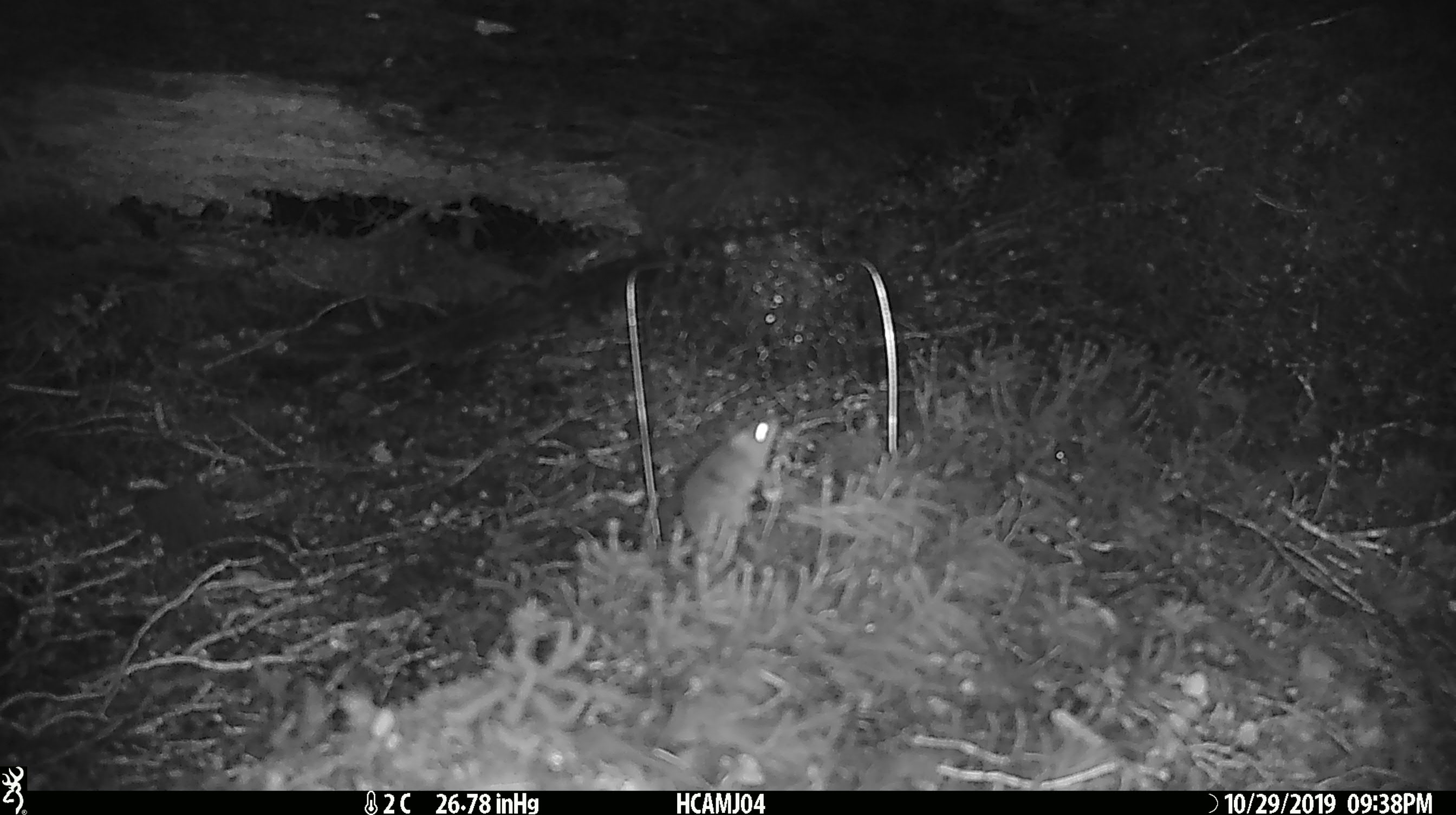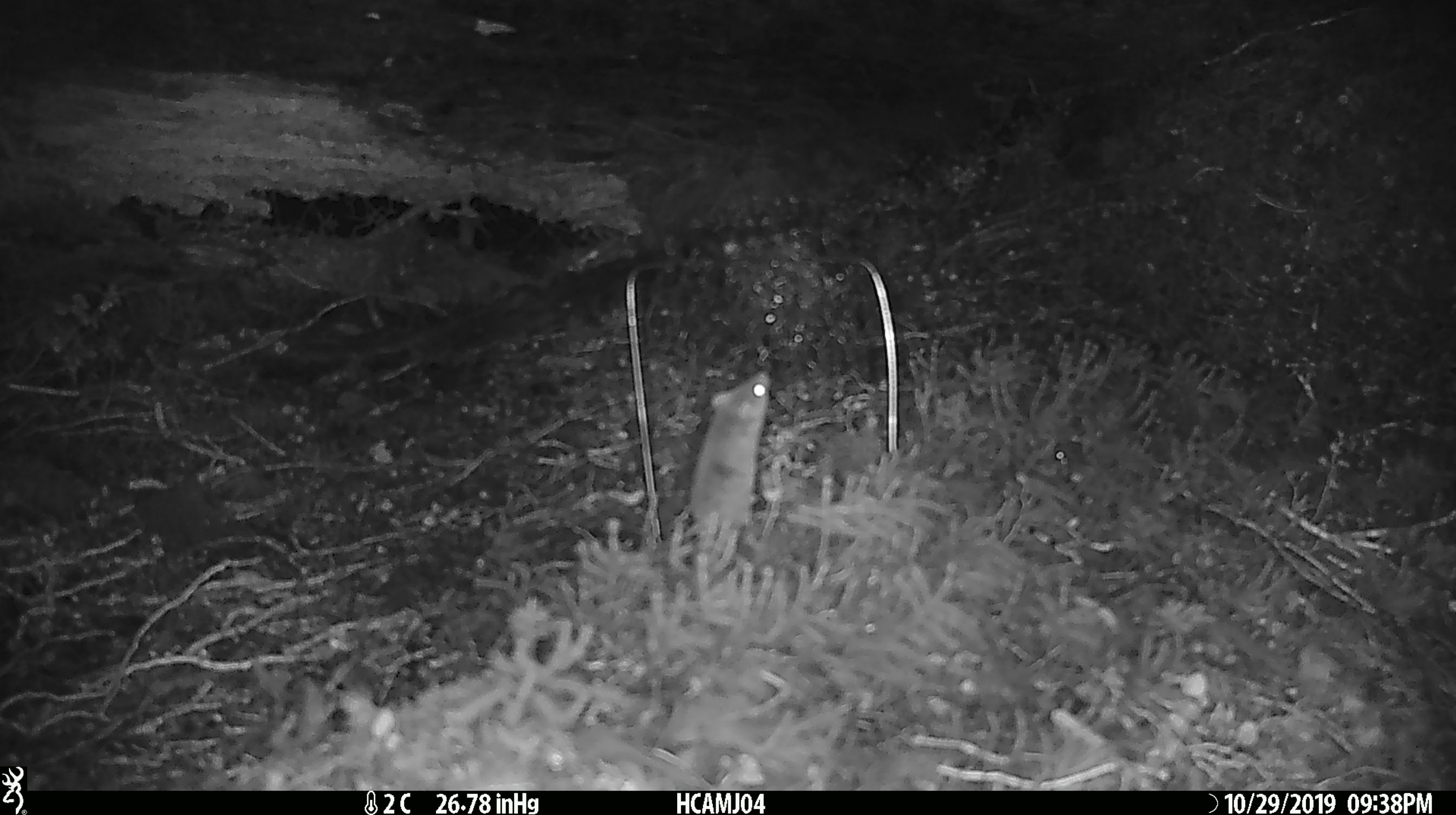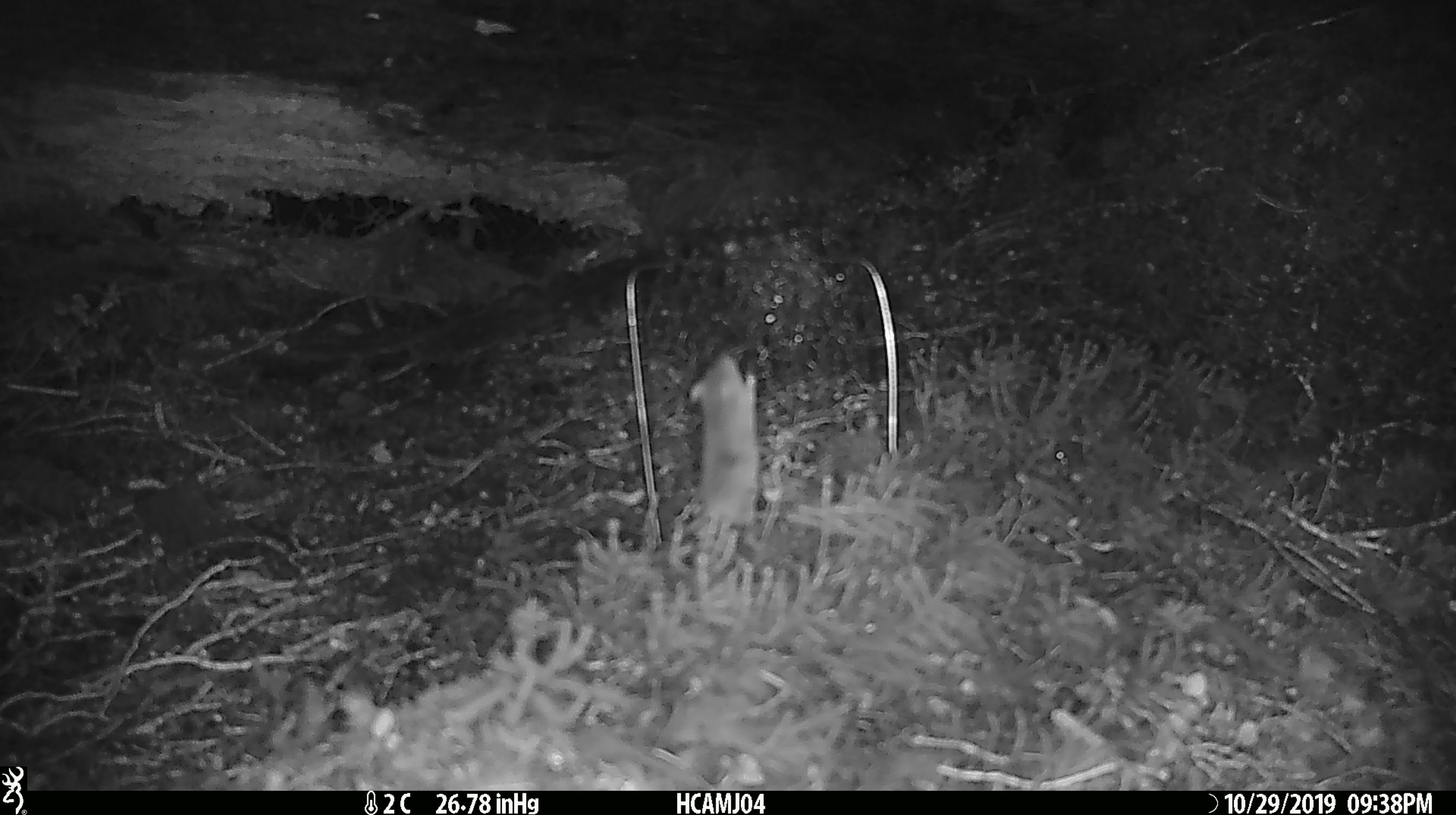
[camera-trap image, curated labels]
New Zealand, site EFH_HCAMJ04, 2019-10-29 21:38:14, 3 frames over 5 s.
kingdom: Animalia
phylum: Chordata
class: Mammalia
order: Rodentia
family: Muridae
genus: Mus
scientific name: Mus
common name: mouse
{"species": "mouse (Mus)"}